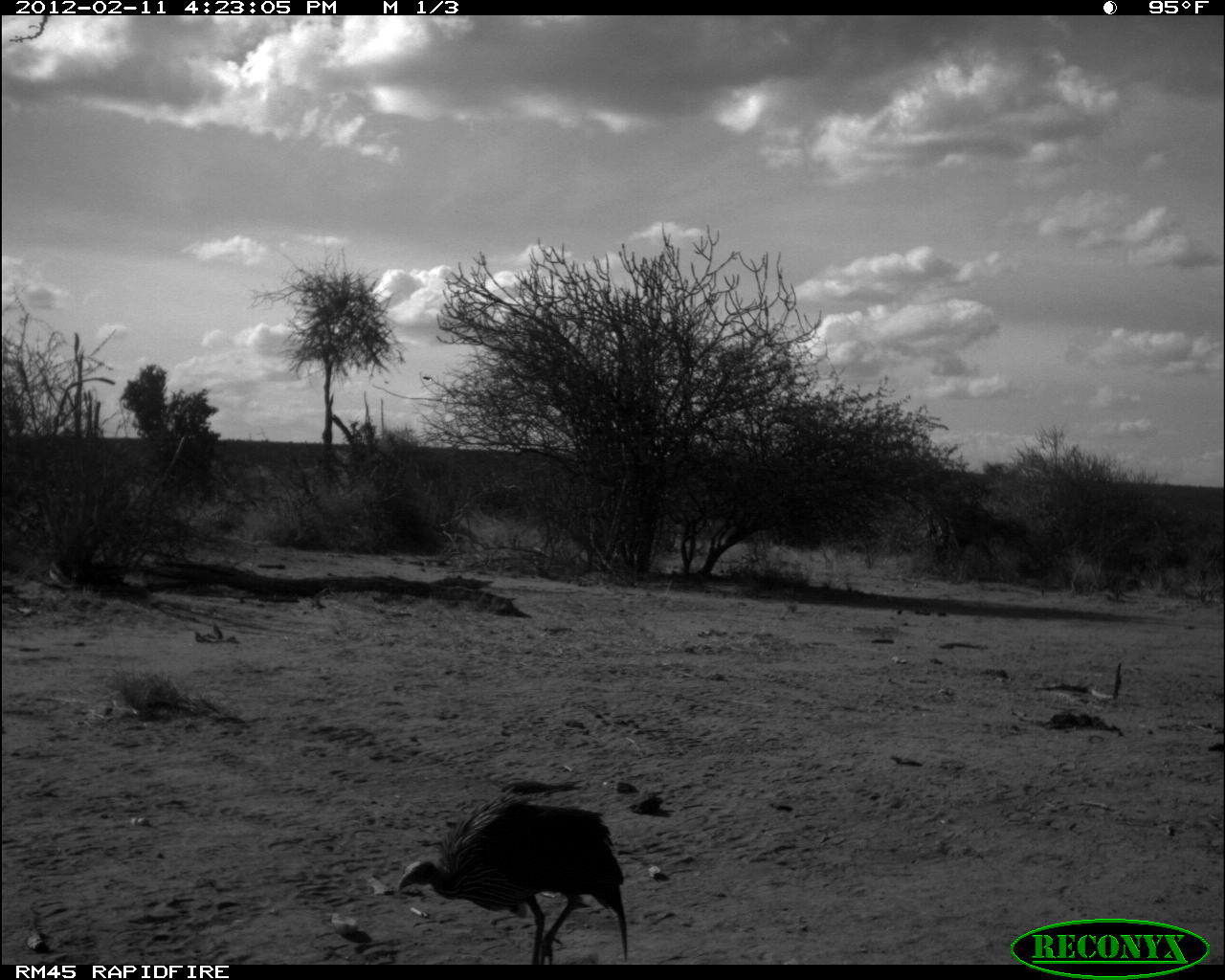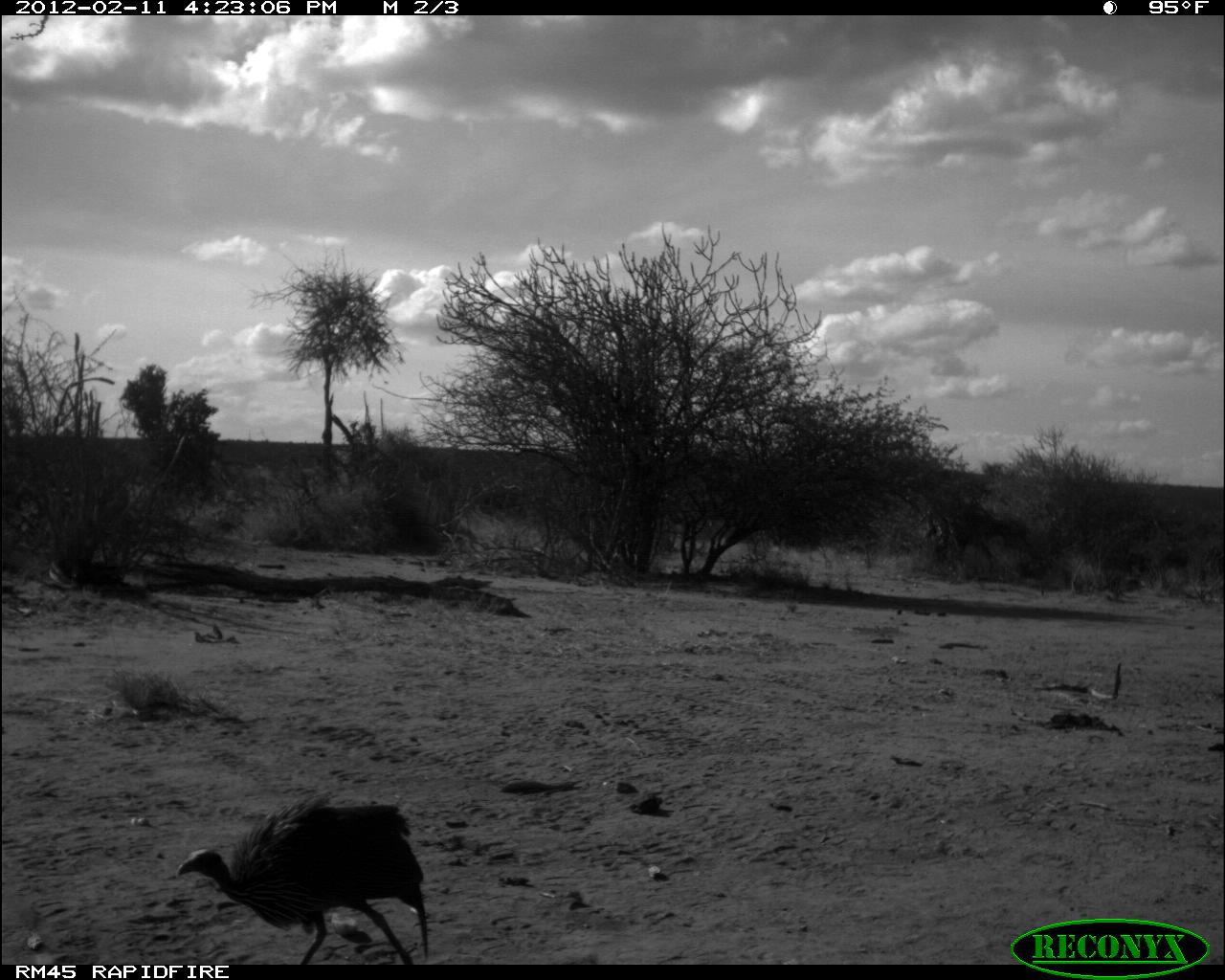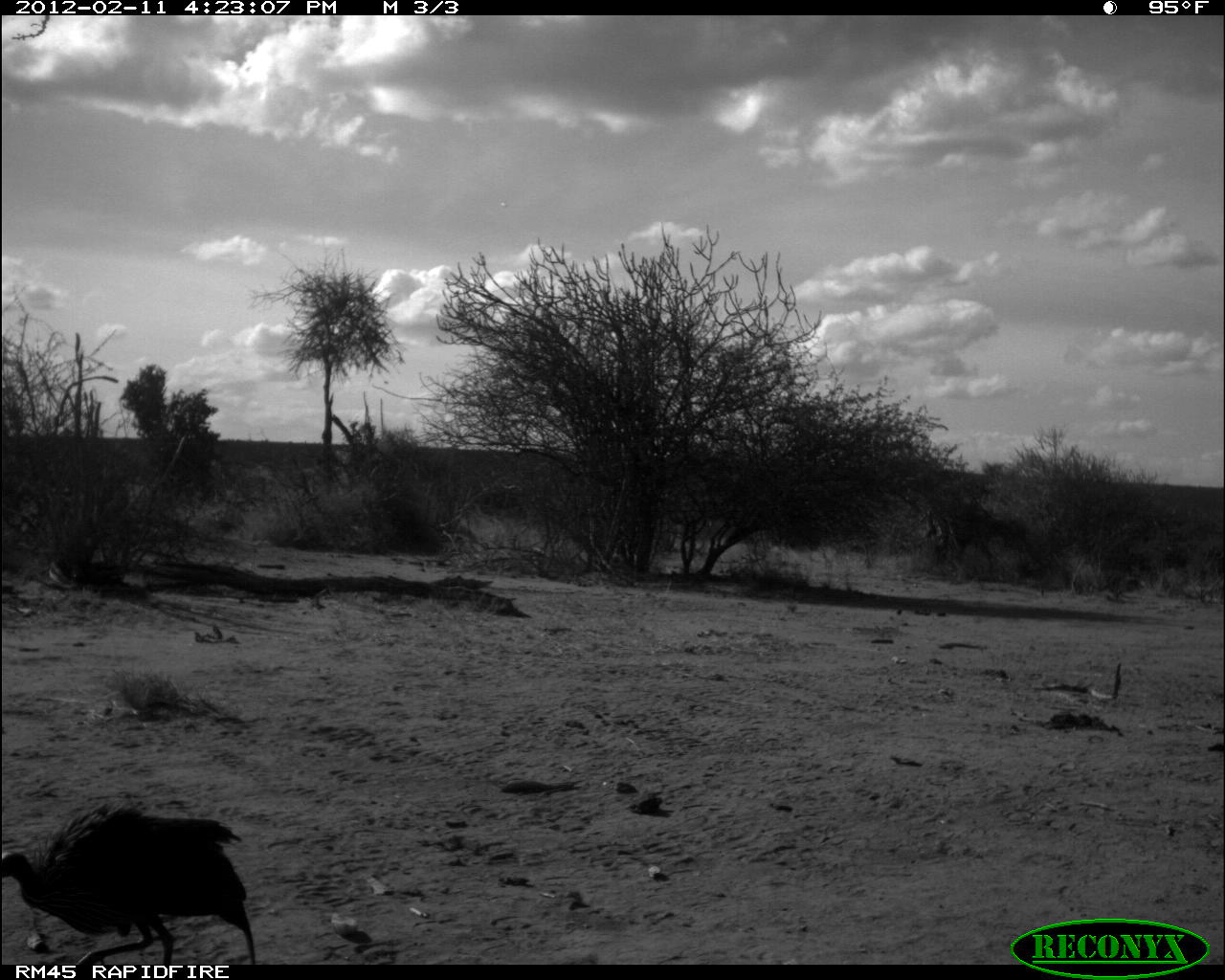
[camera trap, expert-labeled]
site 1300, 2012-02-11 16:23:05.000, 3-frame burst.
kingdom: Animalia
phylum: Chordata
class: Aves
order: Galliformes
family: Numididae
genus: Acryllium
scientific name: Acryllium vulturinum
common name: vulturine guineafowl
Acryllium vulturinum (vulturine guineafowl), count 1.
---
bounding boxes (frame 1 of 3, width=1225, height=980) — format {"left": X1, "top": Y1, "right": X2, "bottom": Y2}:
acryllium vulturinum: {"left": 394, "top": 780, "right": 632, "bottom": 966}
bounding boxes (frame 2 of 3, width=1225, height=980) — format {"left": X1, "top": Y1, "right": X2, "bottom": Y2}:
acryllium vulturinum: {"left": 176, "top": 793, "right": 429, "bottom": 965}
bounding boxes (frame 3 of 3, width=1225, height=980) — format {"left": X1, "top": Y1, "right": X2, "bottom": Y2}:
acryllium vulturinum: {"left": 0, "top": 803, "right": 257, "bottom": 962}